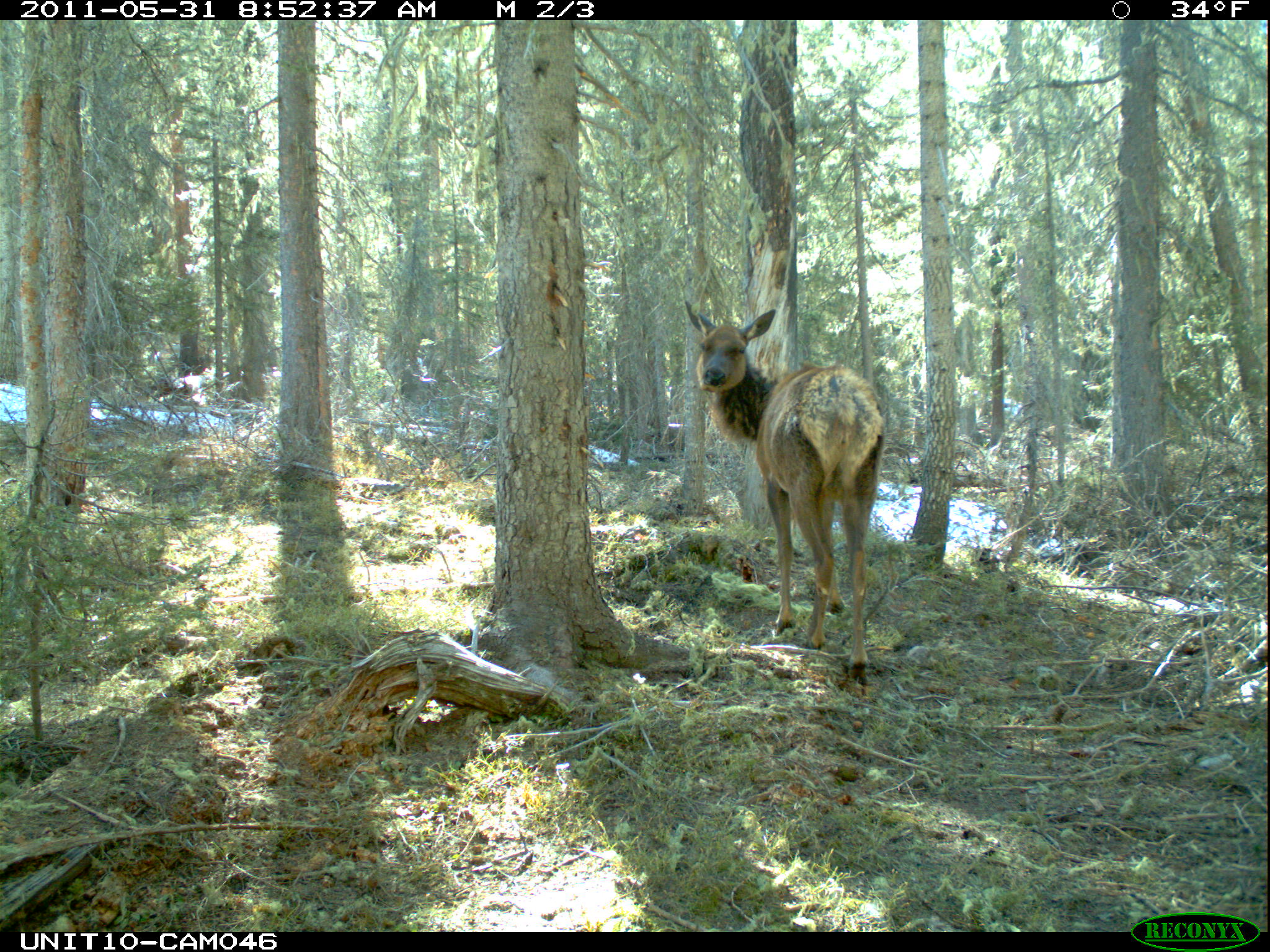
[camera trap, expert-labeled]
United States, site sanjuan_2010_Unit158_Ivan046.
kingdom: Animalia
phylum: Chordata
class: Mammalia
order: Artiodactyla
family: Cervidae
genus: Cervus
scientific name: Cervus elaphus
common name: red deer